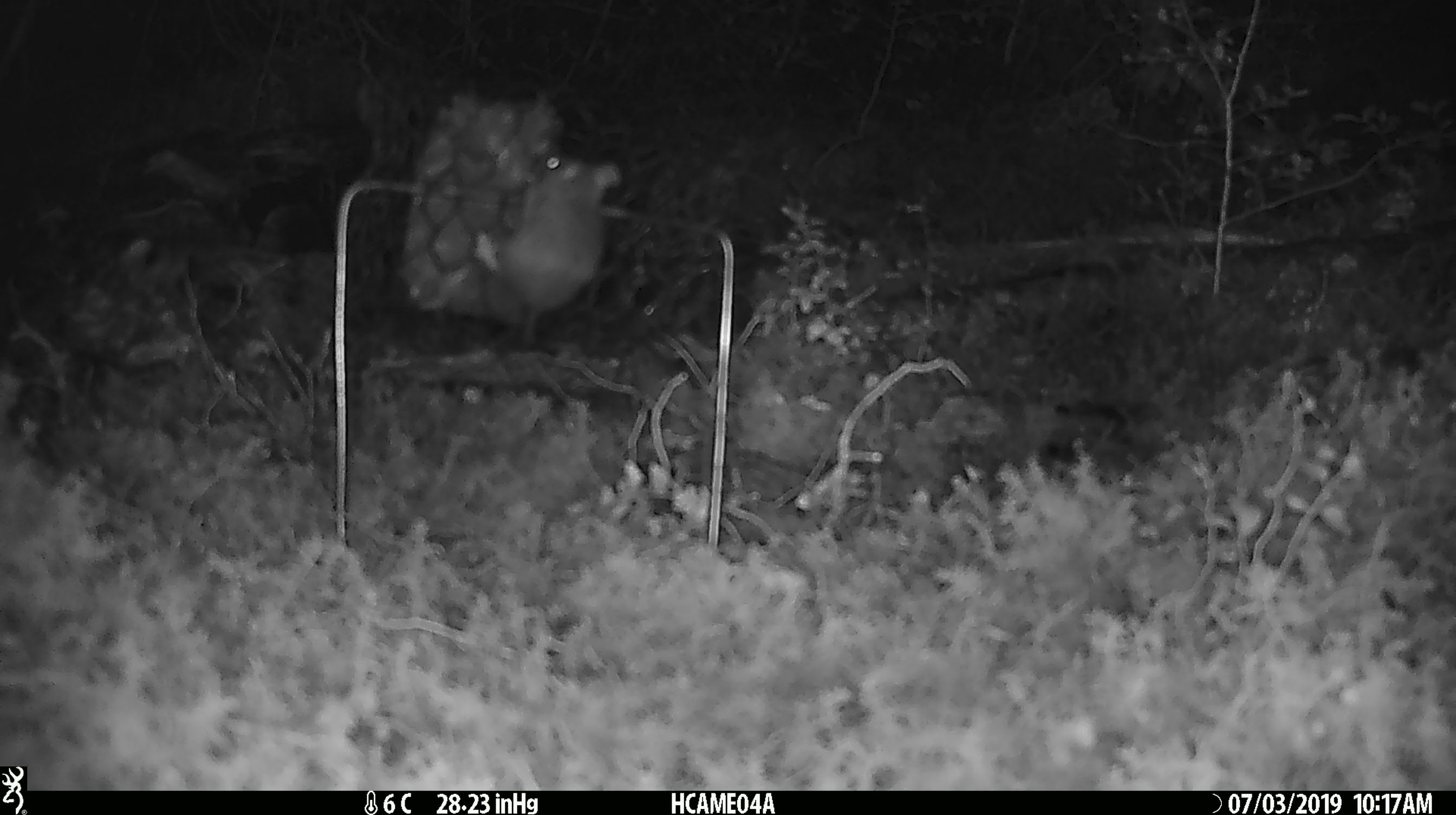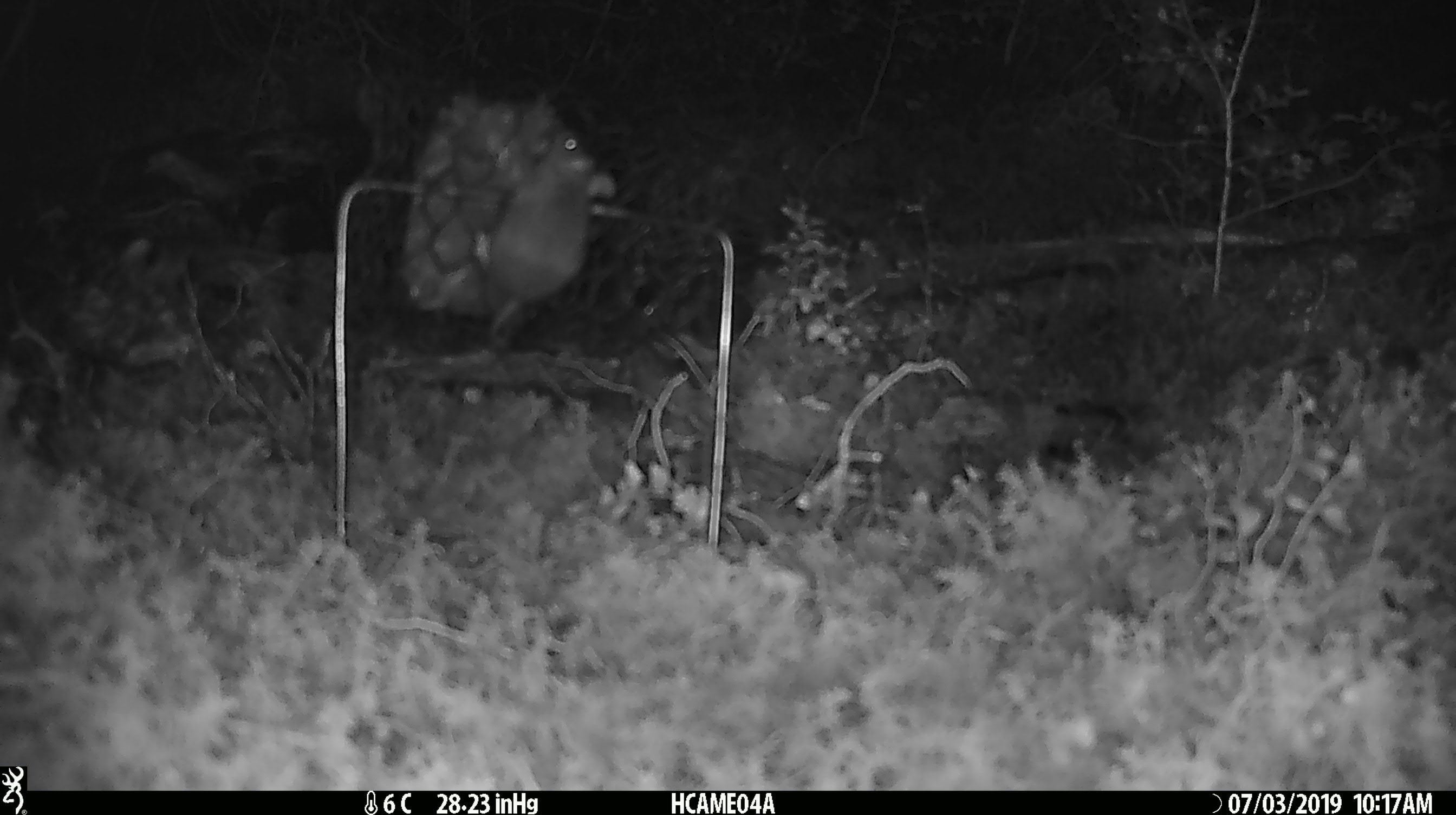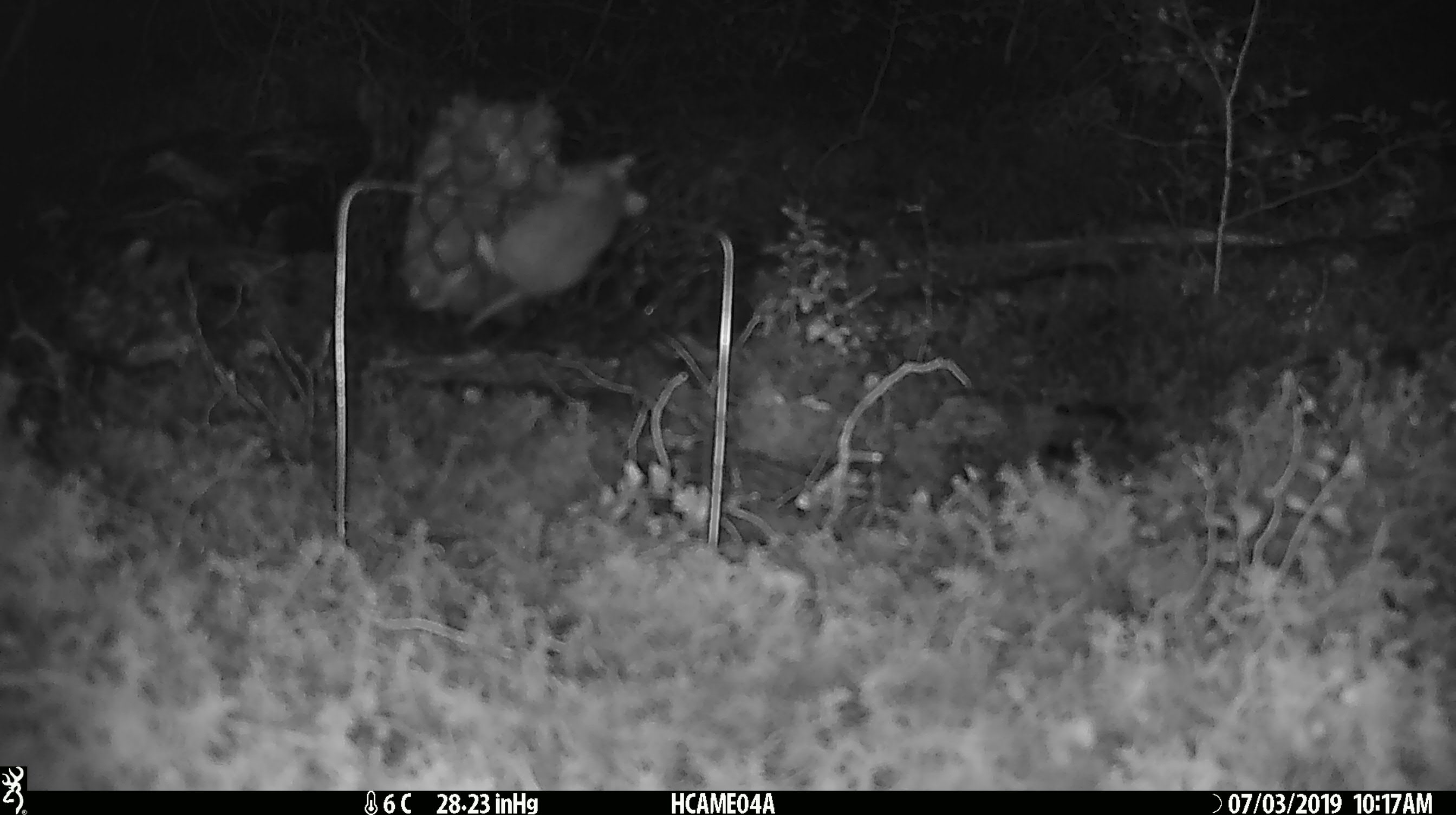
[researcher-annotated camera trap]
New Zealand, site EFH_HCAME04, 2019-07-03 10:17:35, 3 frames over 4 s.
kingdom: Animalia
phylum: Chordata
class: Mammalia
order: Rodentia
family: Muridae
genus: Mus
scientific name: Mus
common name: mouse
Mouse (Mus).